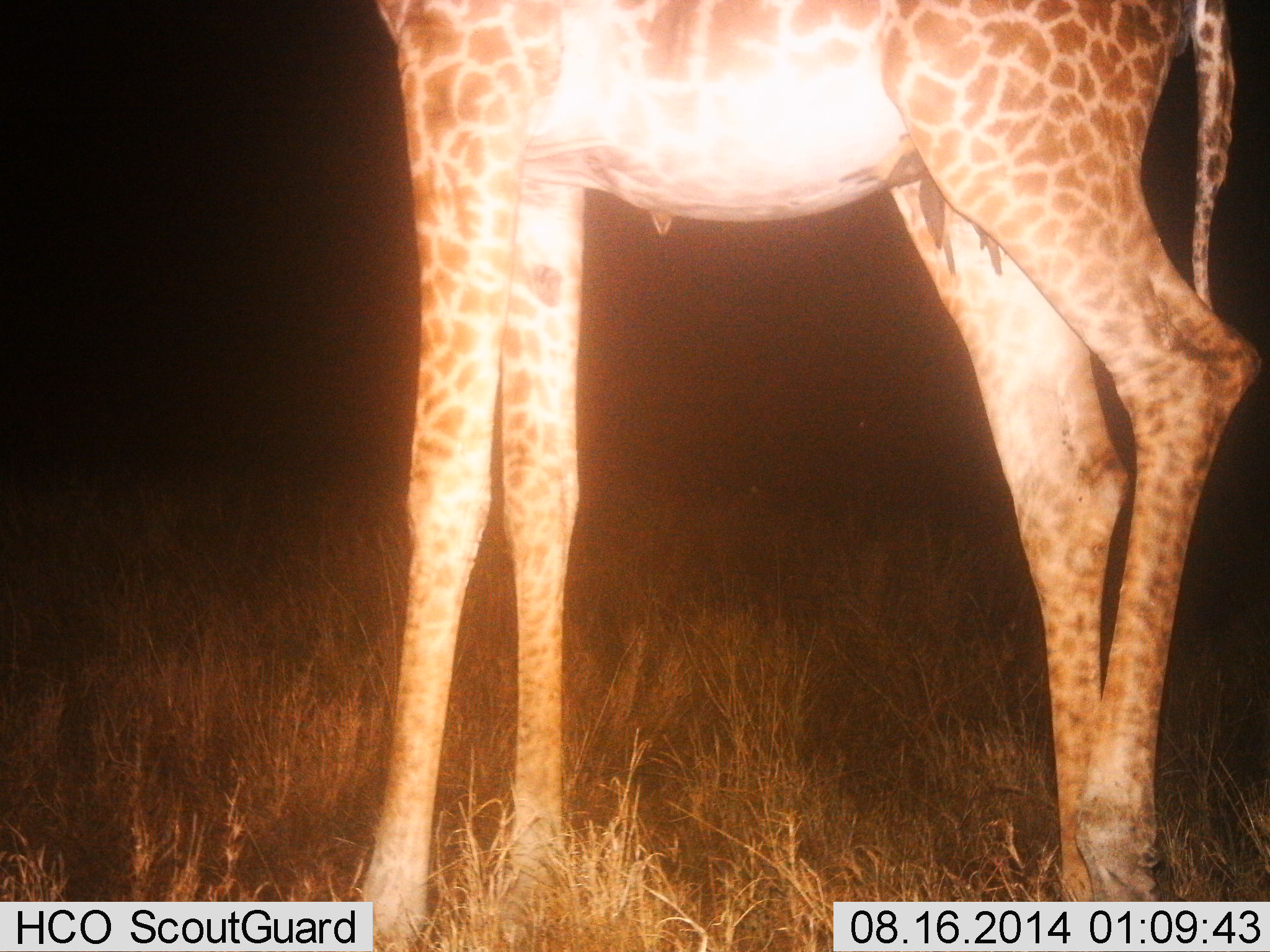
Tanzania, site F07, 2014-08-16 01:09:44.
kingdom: Animalia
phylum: Chordata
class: Mammalia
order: Artiodactyla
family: Giraffidae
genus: Giraffa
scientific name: Giraffa camelopardalis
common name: giraffe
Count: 1.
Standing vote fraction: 100%.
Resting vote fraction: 0%.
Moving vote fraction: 0%.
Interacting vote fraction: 0%.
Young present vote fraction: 0%.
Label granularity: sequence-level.